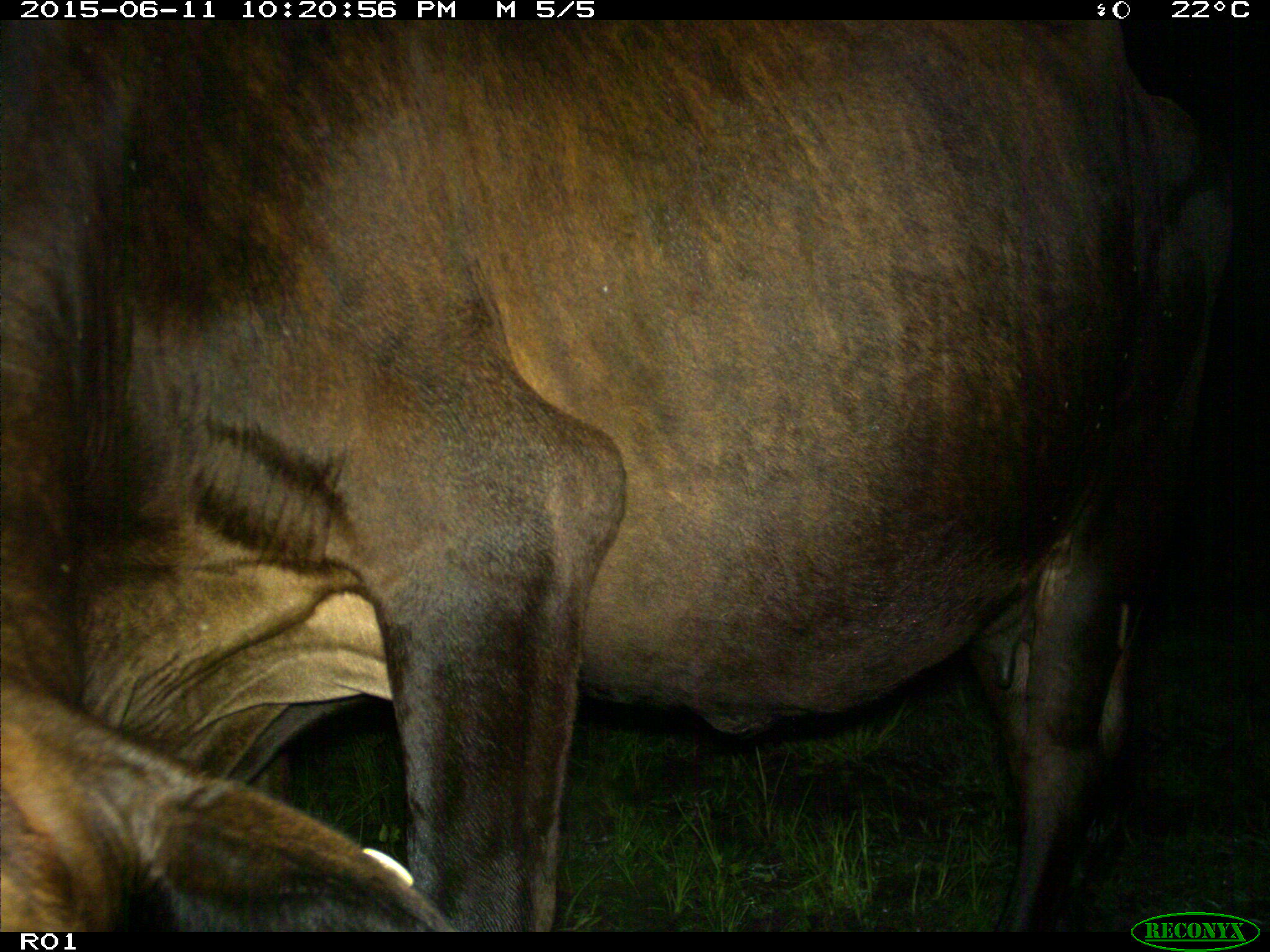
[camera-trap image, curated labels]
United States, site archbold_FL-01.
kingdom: Animalia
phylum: Chordata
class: Mammalia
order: Artiodactyla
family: Bovidae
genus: Bos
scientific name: Bos taurus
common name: domestic cow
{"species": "Bos taurus (domestic cow)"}